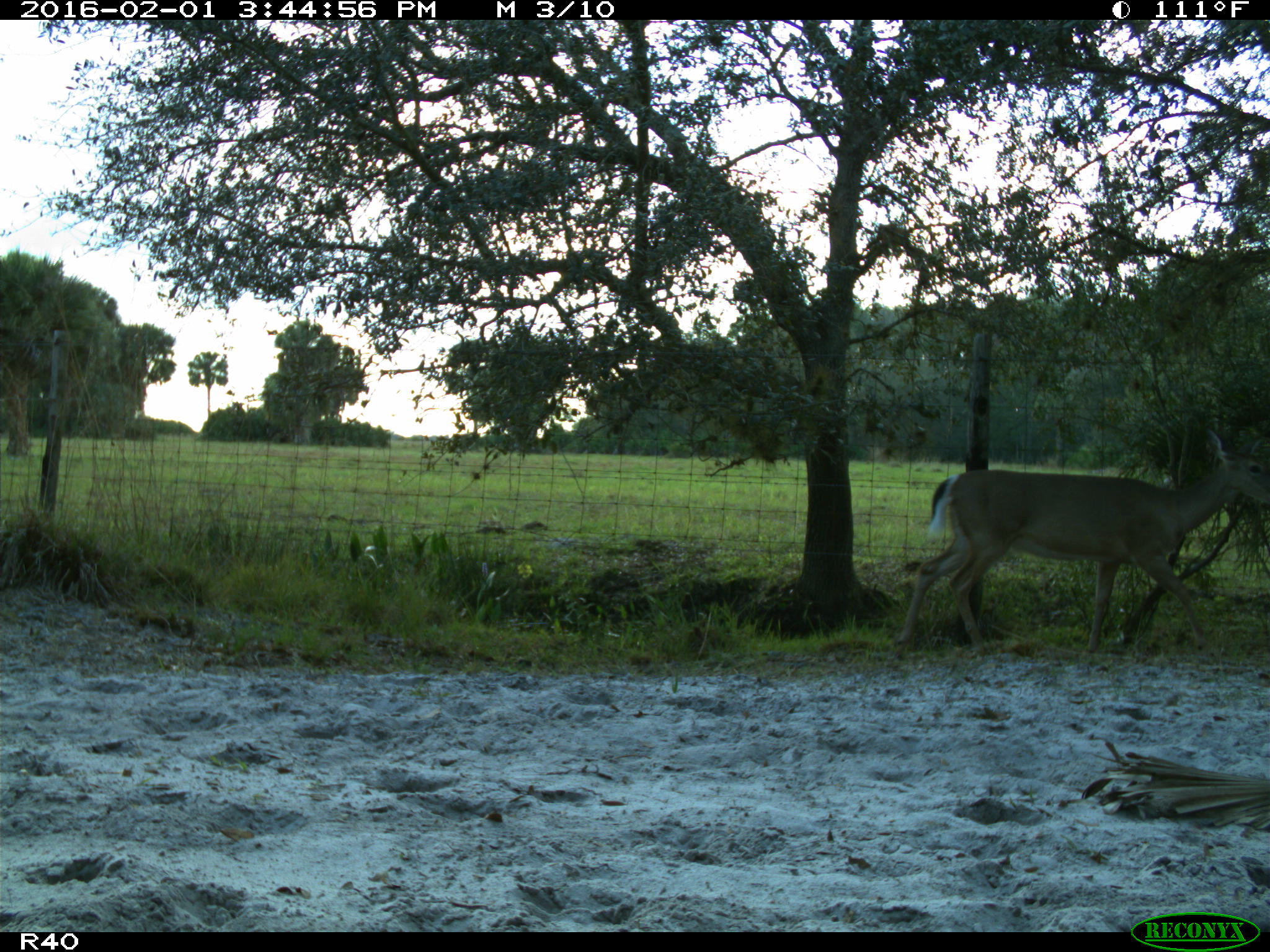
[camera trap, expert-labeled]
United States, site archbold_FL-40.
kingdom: Animalia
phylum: Chordata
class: Mammalia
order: Artiodactyla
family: Cervidae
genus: Odocoileus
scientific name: Odocoileus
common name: deer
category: unidentified deer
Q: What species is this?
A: Unidentified deer (deer) (Odocoileus).